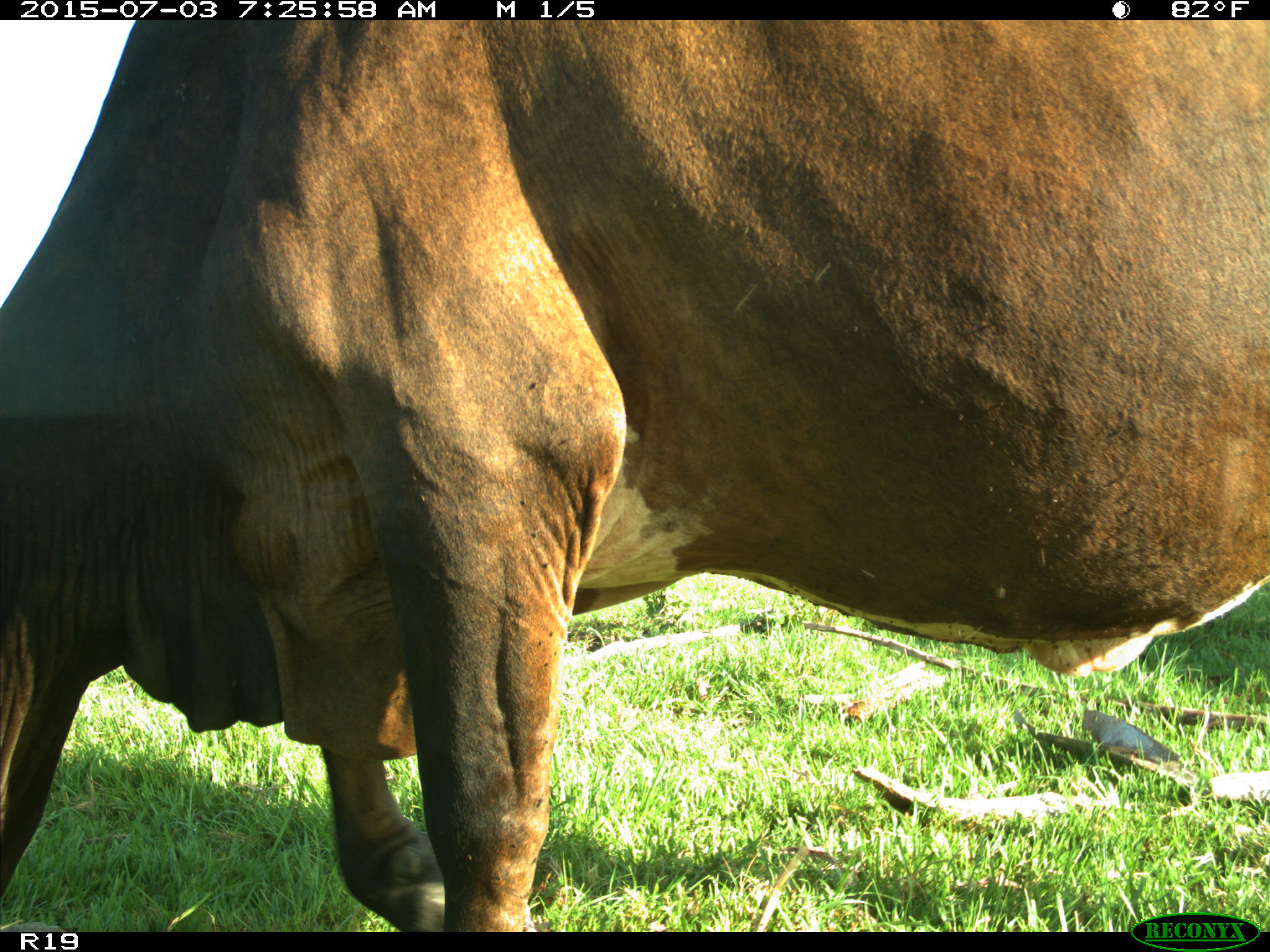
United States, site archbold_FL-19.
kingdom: Animalia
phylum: Chordata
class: Mammalia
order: Artiodactyla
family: Bovidae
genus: Bos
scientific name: Bos taurus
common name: domestic cow